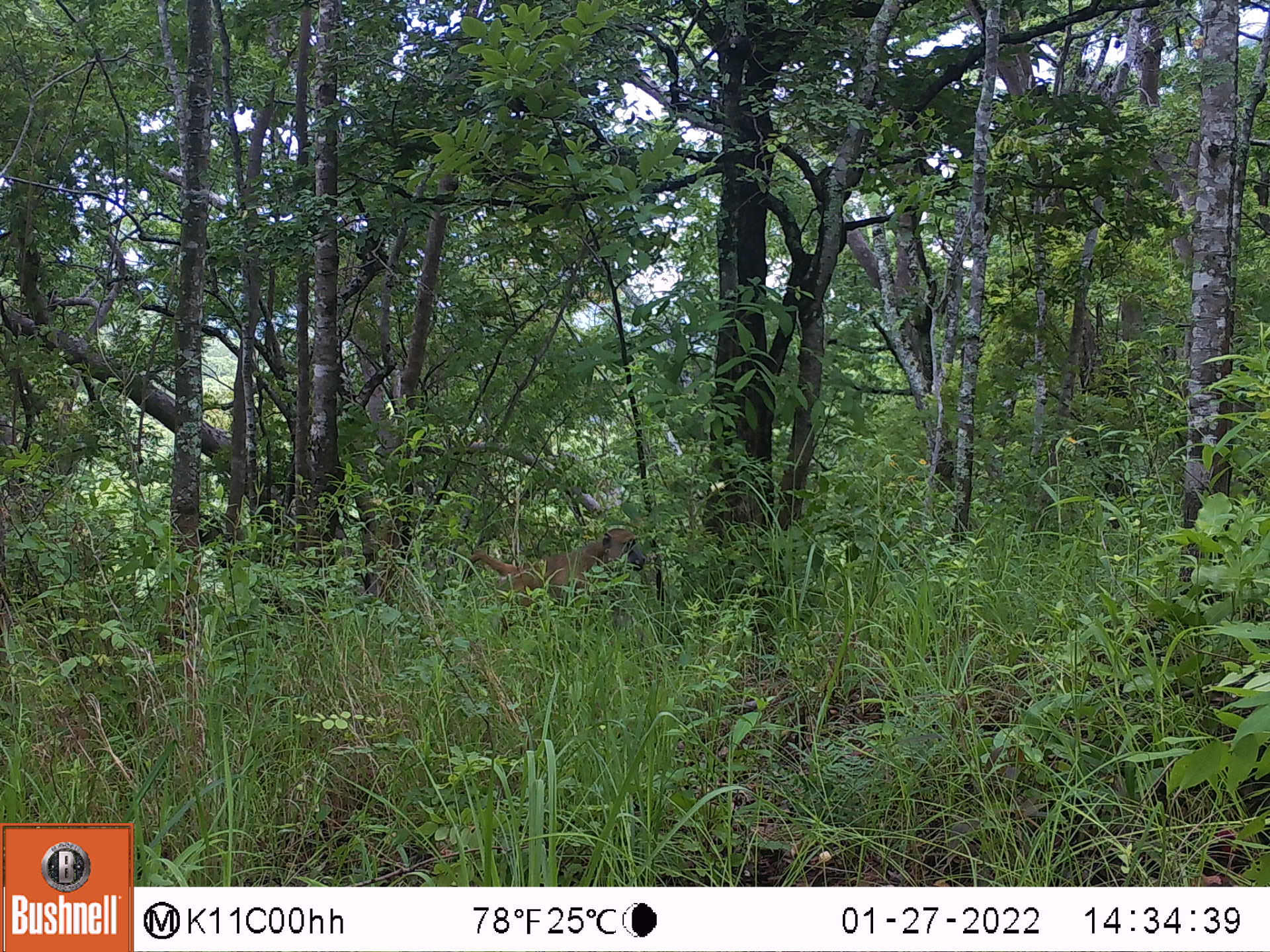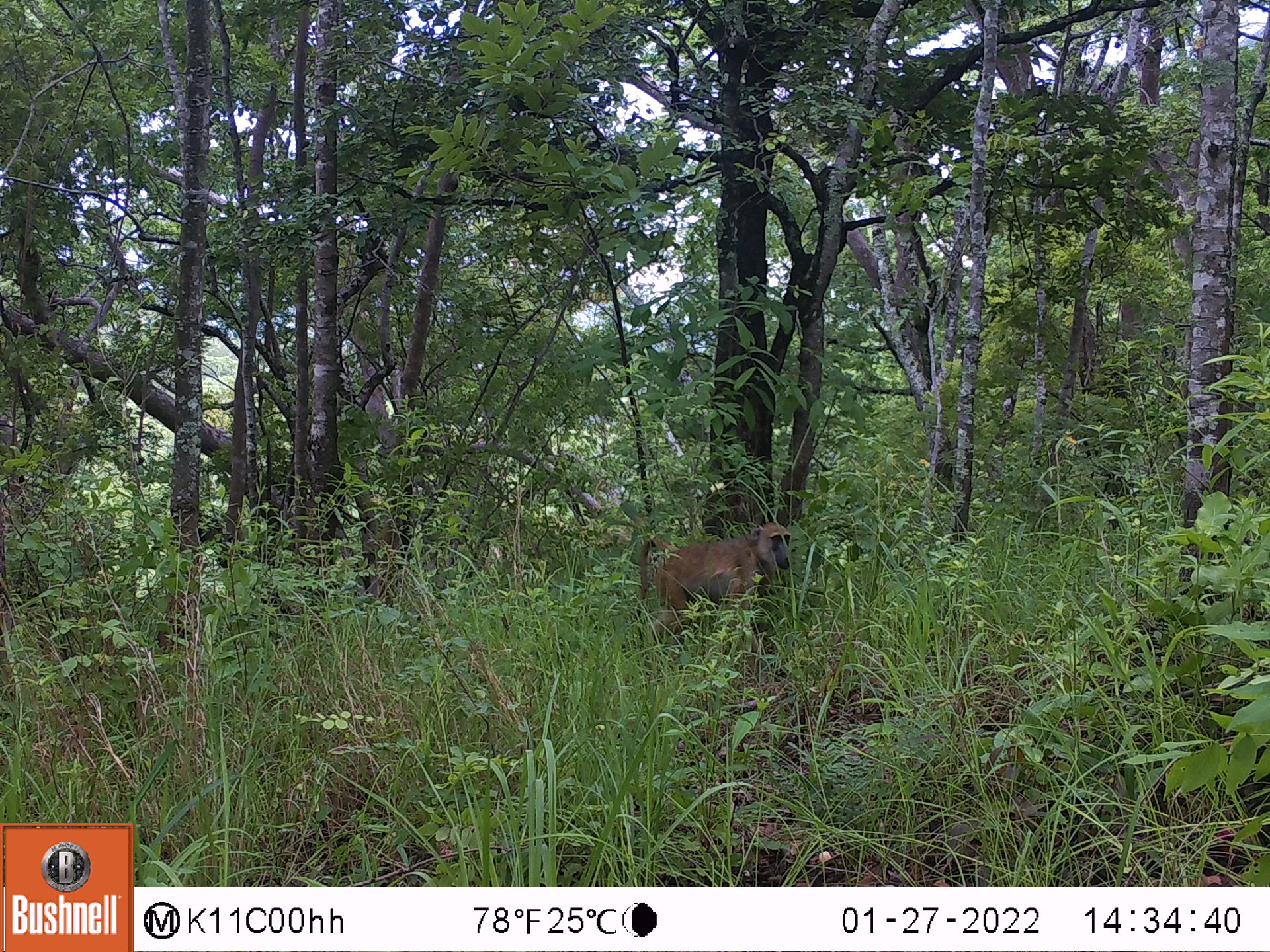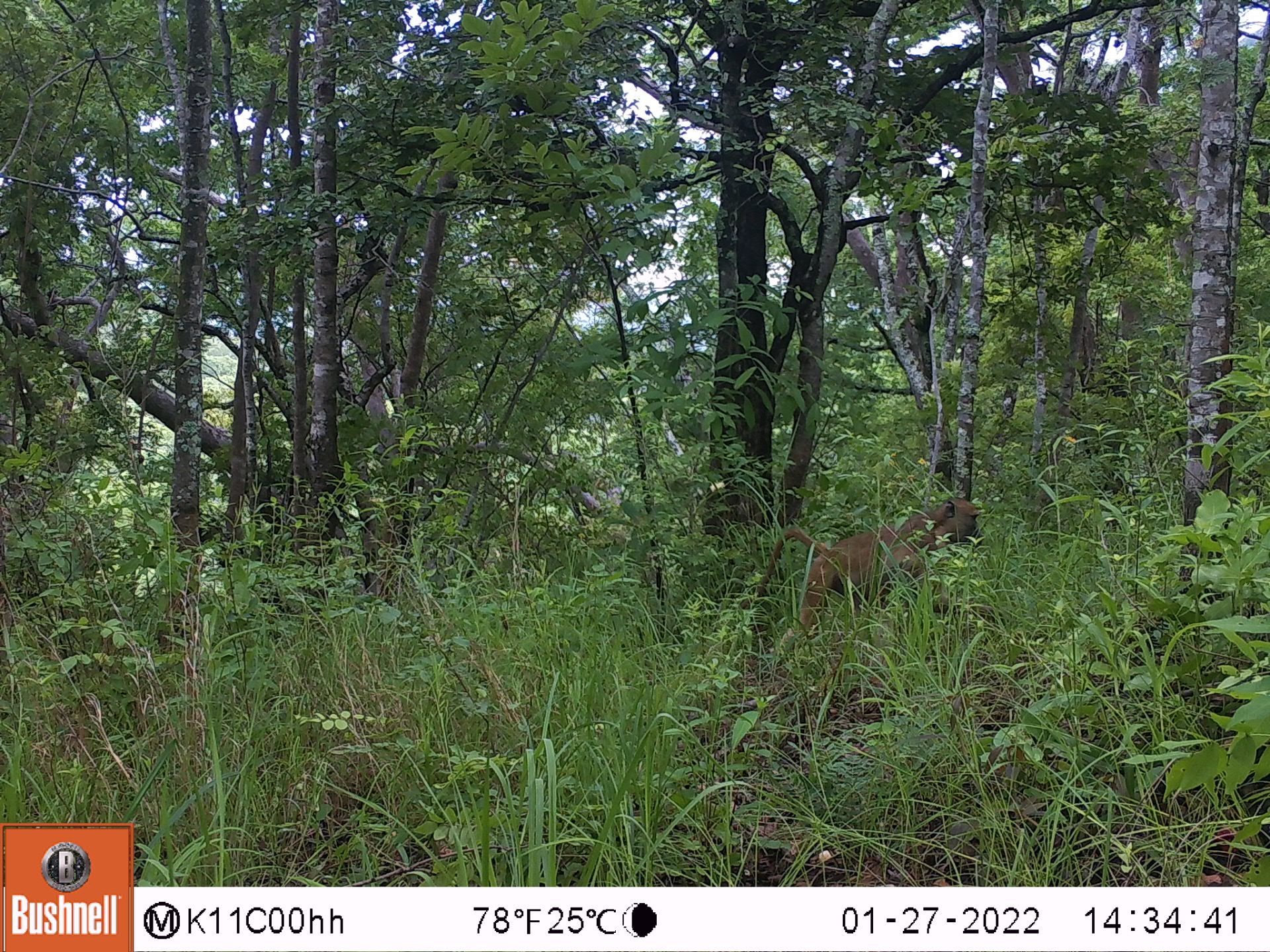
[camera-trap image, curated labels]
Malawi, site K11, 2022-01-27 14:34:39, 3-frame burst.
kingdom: Animalia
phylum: Chordata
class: Mammalia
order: Primates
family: Cercopithecidae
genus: Papio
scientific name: Papio cynocephalus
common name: yellow baboon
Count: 1.